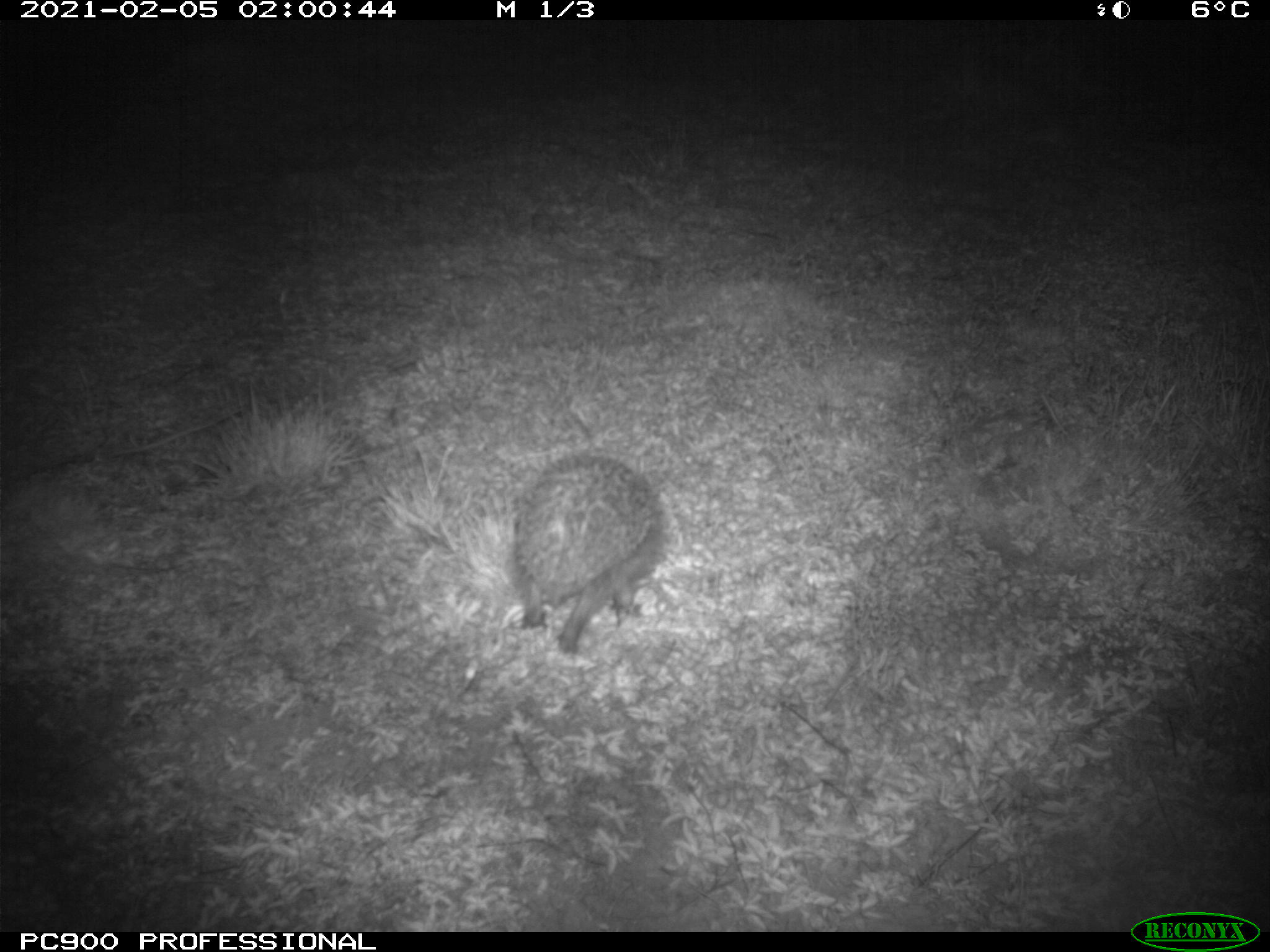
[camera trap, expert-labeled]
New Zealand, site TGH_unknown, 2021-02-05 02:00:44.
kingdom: Animalia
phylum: Chordata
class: Mammalia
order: Eulipotyphla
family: Erinaceidae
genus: Erinaceus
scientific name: Erinaceus europaeus europaeus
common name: european hedgehog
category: hedgehog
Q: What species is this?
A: Hedgehog (european hedgehog) (Erinaceus europaeus europaeus).